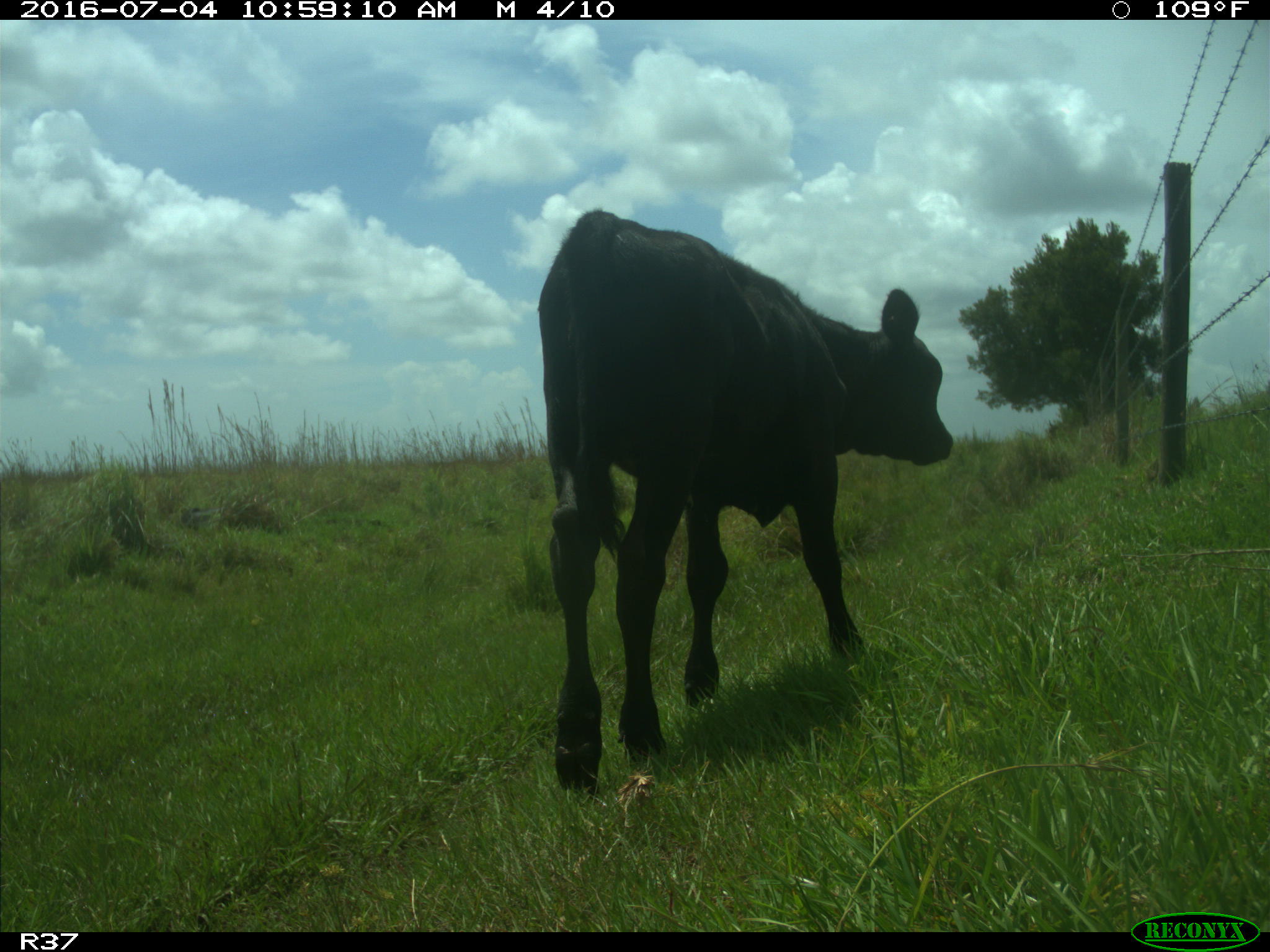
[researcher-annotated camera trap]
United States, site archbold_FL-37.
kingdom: Animalia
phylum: Chordata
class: Mammalia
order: Artiodactyla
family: Bovidae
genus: Bos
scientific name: Bos taurus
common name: domestic cow